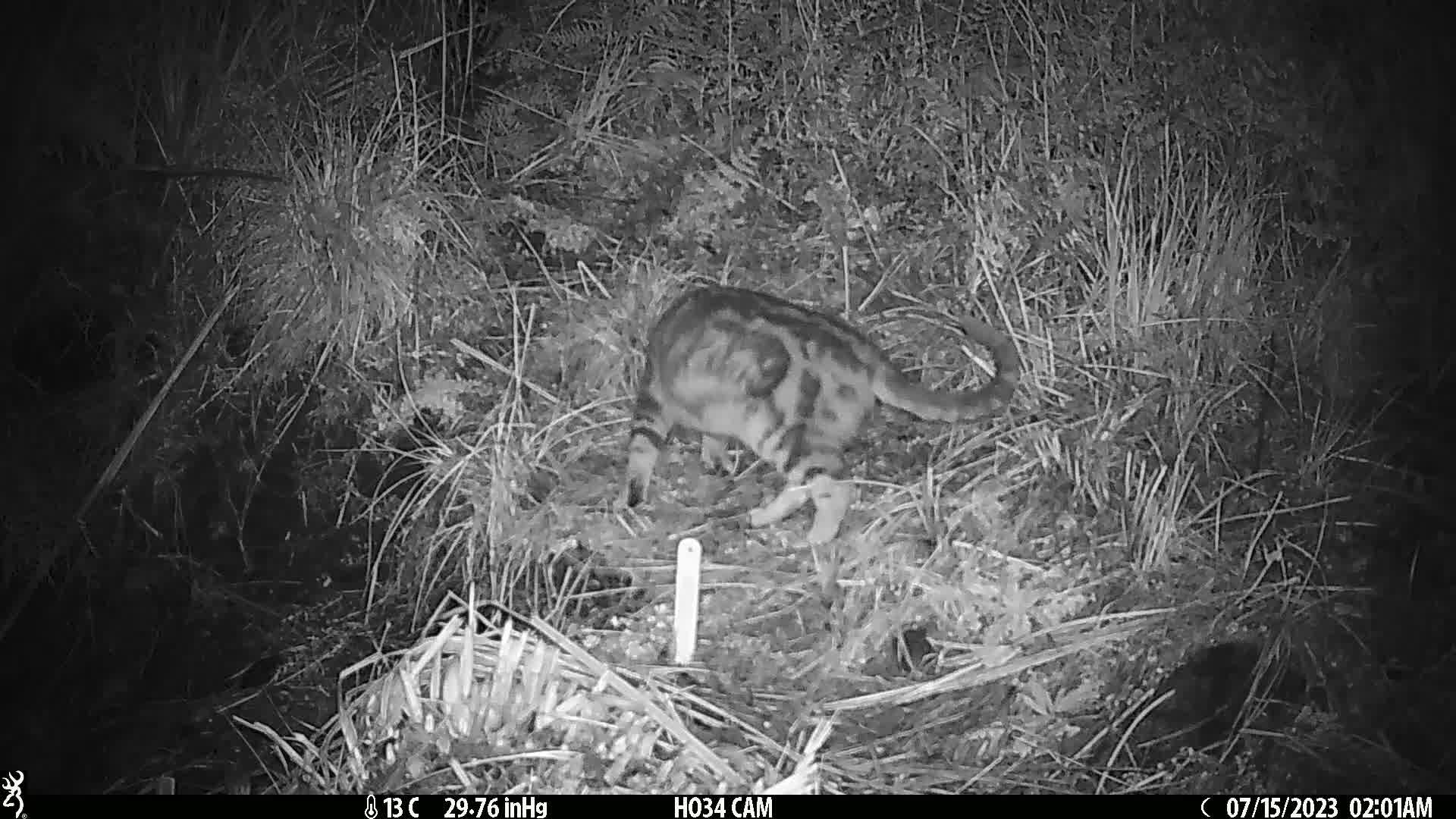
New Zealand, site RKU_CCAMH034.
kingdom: Animalia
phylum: Chordata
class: Mammalia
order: Carnivora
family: Felidae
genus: Felis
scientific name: Felis catus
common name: domestic cat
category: cat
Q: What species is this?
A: Cat (domestic cat) (Felis catus).